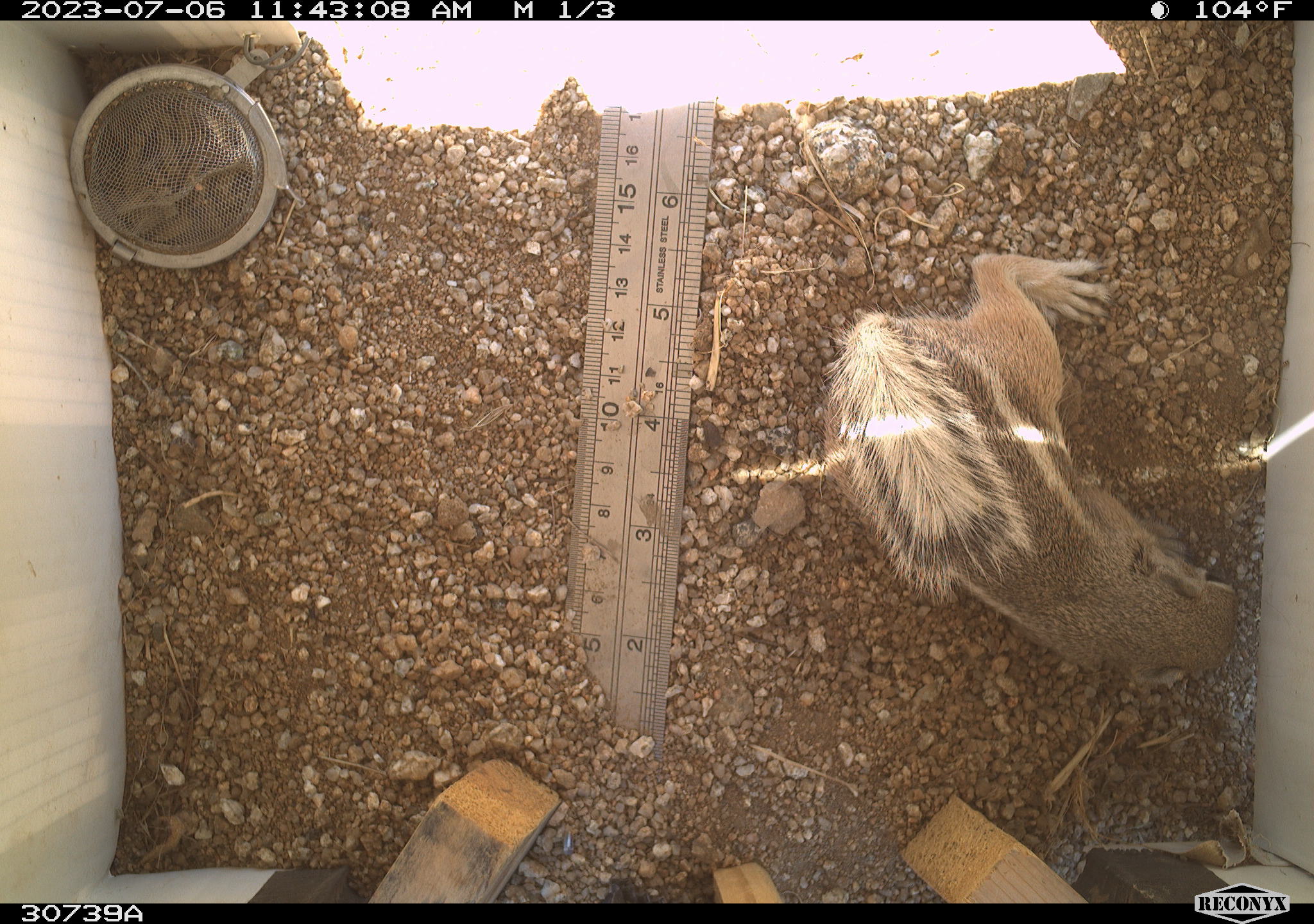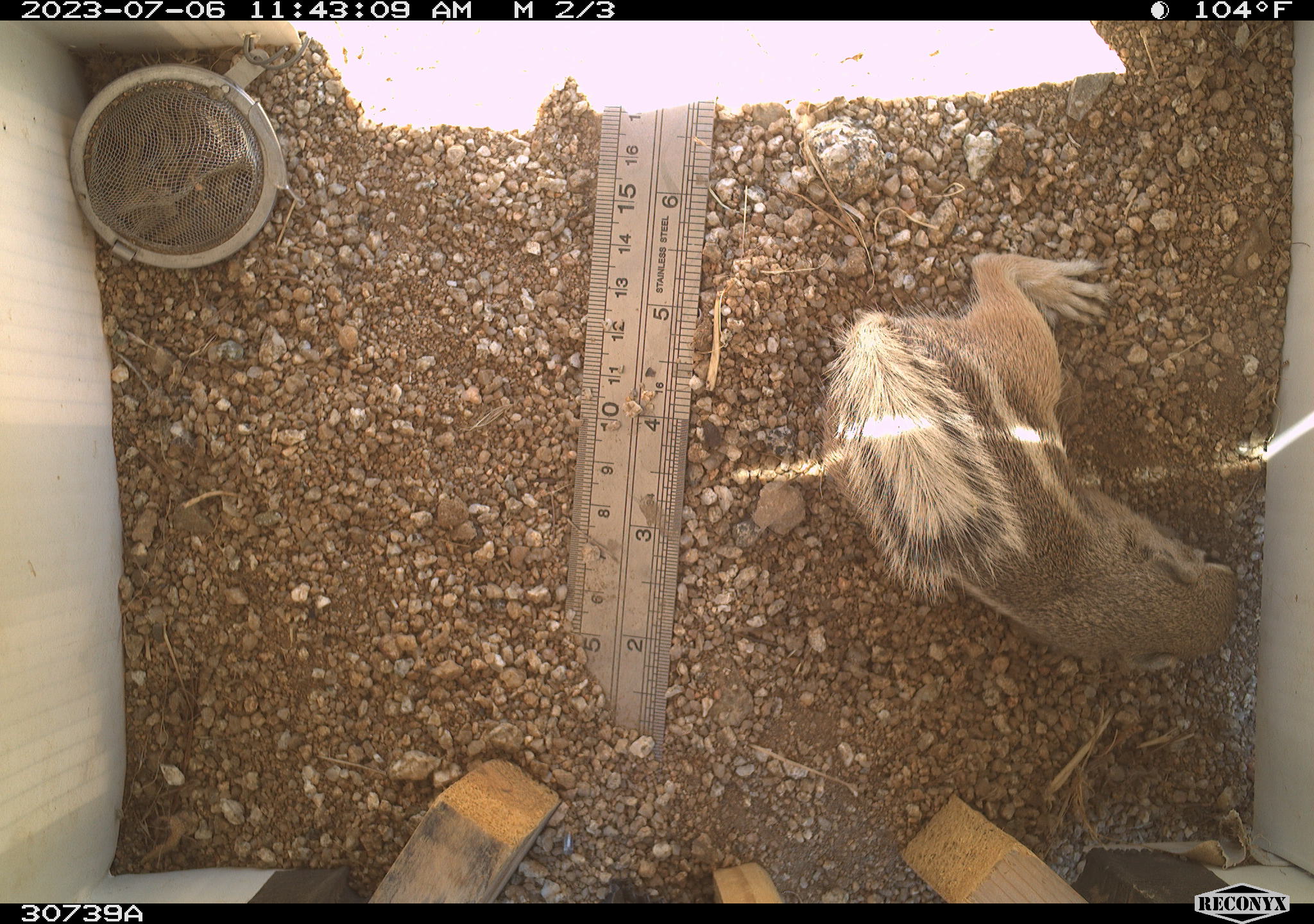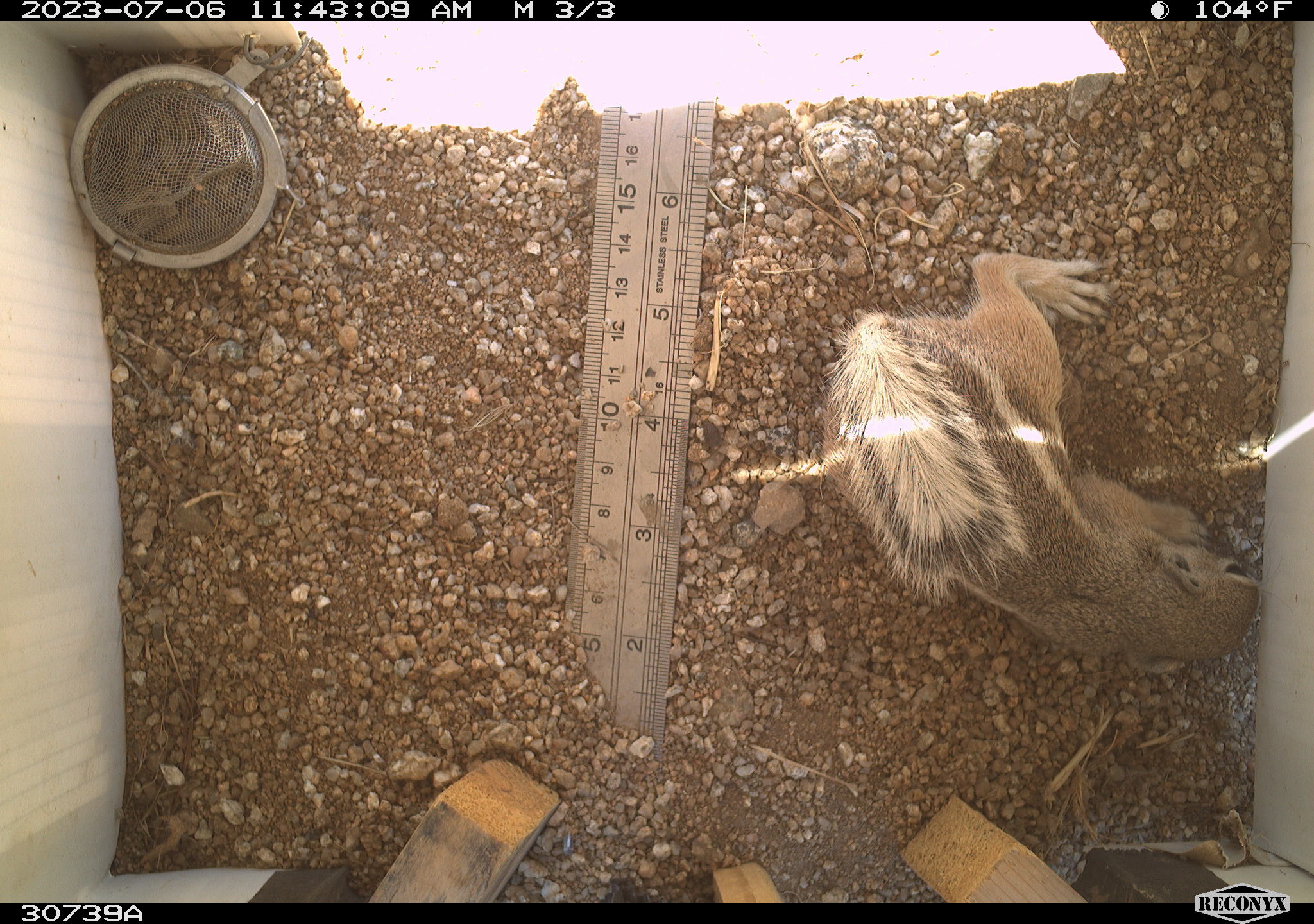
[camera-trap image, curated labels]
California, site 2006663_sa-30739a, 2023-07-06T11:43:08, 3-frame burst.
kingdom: Animalia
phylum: Chordata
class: Mammalia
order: Rodentia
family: Sciuridae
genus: Ammospermophilus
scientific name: Ammospermophilus leucurus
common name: white-tailed antelope squirrel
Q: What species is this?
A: White-tailed antelope squirrel (Ammospermophilus leucurus).